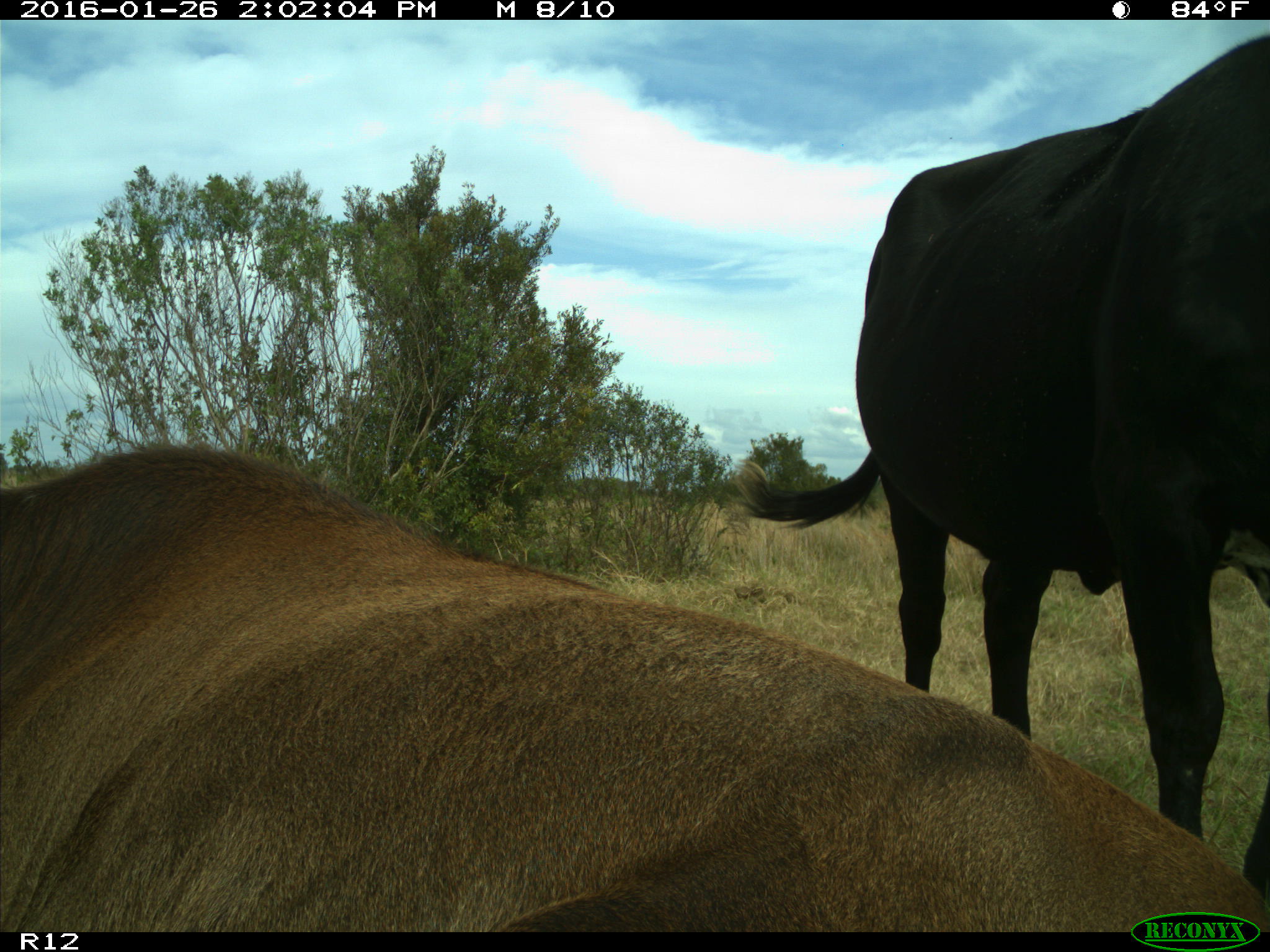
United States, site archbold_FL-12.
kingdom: Animalia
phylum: Chordata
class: Mammalia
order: Artiodactyla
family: Bovidae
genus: Bos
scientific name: Bos taurus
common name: domestic cow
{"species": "Bos taurus (domestic cow)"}